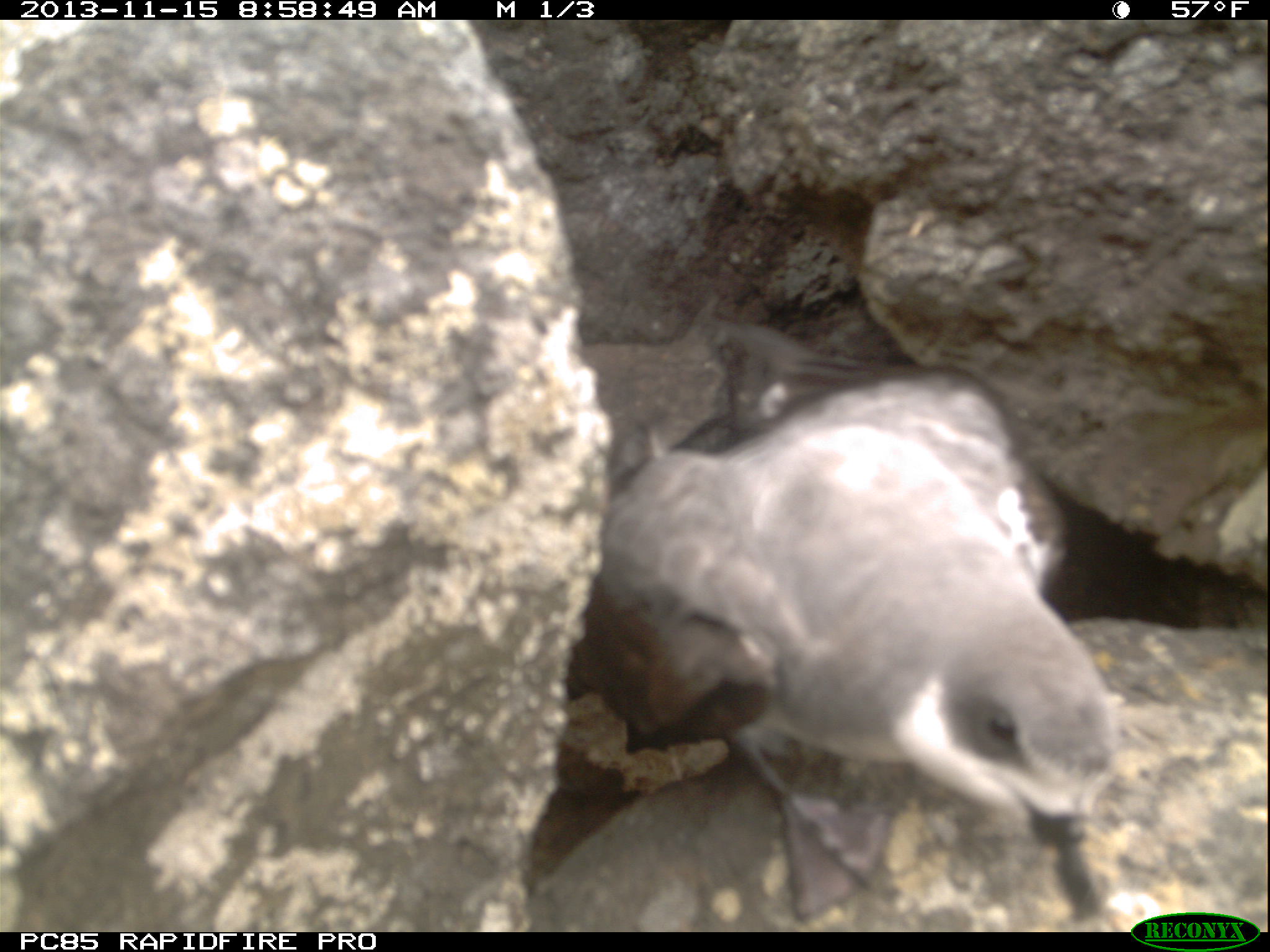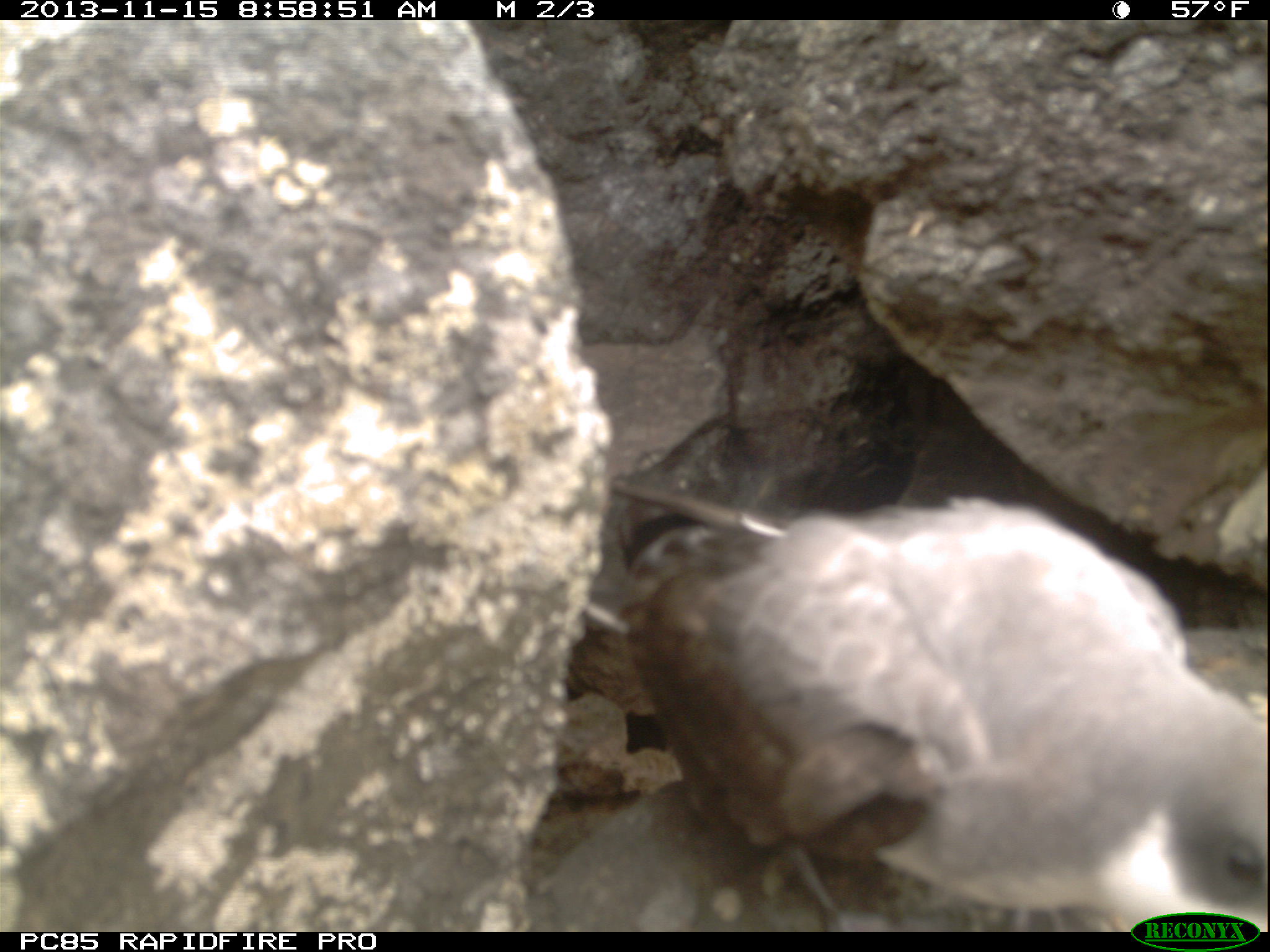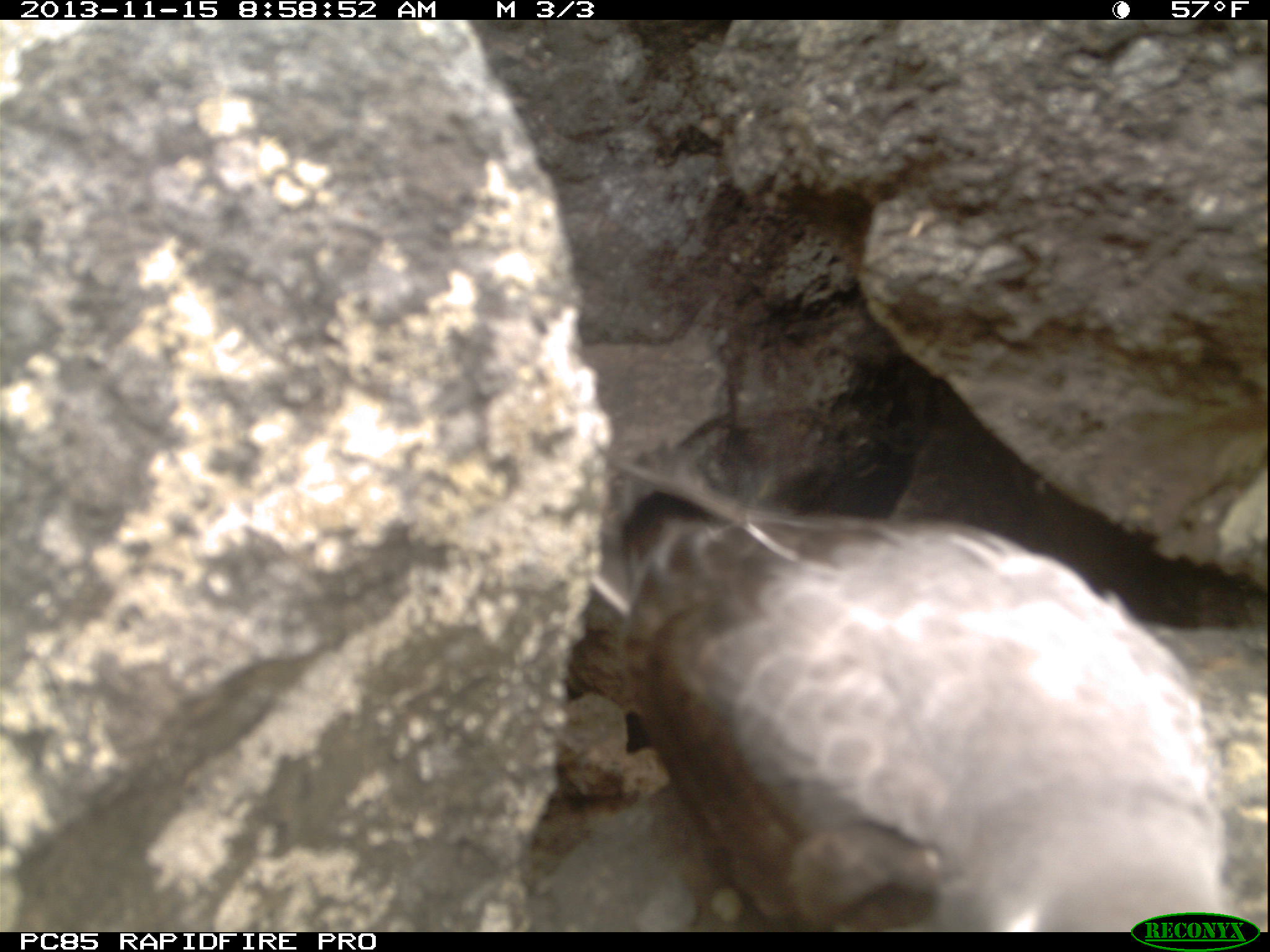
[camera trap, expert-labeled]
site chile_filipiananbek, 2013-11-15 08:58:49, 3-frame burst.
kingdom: Animalia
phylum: Chordata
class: Aves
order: Procellariiformes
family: Procellariidae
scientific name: Procellariidae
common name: petrel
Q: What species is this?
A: Petrel (Procellariidae).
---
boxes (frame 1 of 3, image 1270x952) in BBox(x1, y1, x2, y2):
petrel: BBox(530, 325, 1119, 922)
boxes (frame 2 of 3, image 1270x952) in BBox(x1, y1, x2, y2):
petrel: BBox(536, 477, 1270, 932)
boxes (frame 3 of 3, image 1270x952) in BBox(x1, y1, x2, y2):
petrel: BBox(592, 431, 1254, 930)